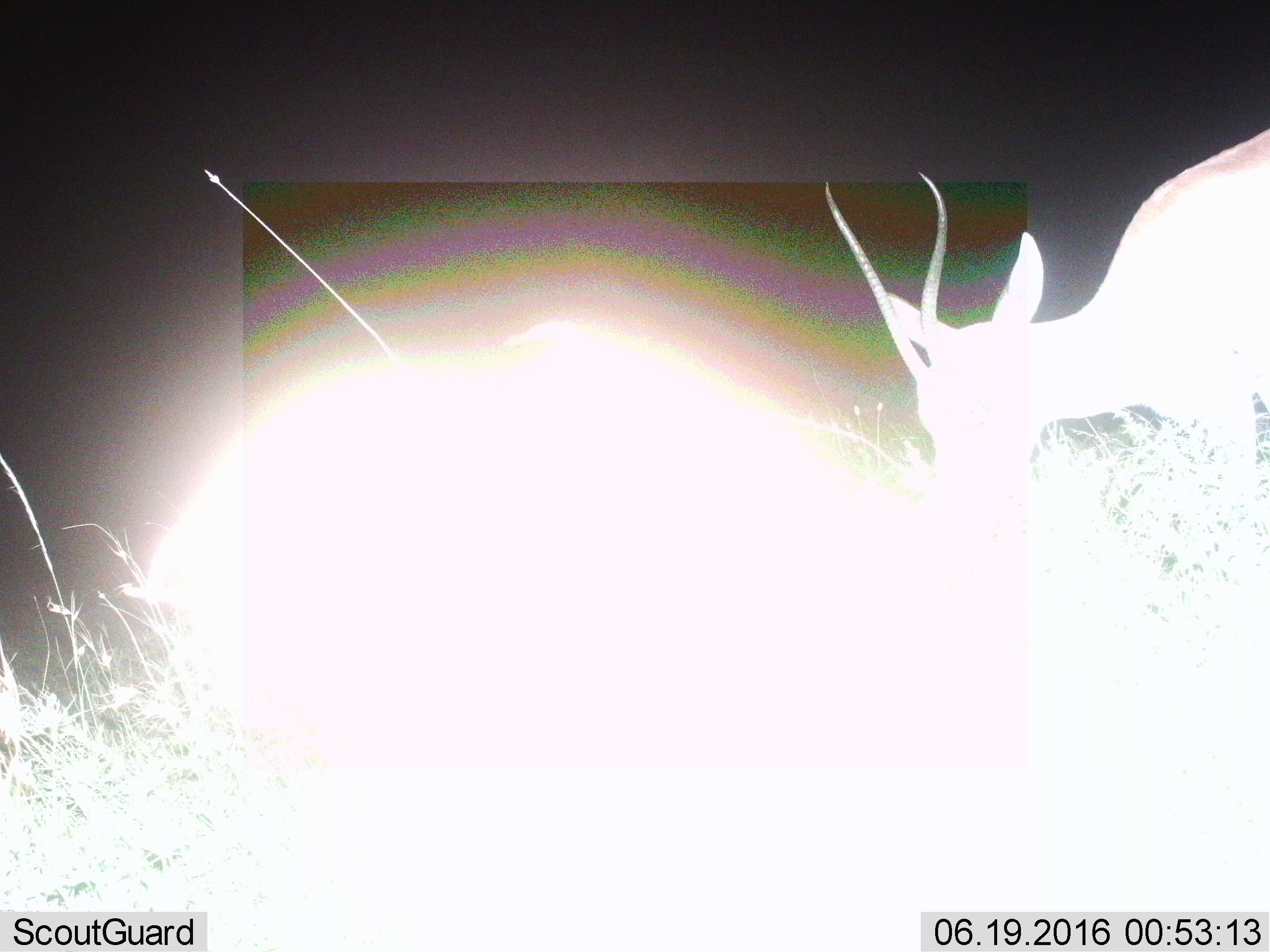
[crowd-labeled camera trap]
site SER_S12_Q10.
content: unidentified animal